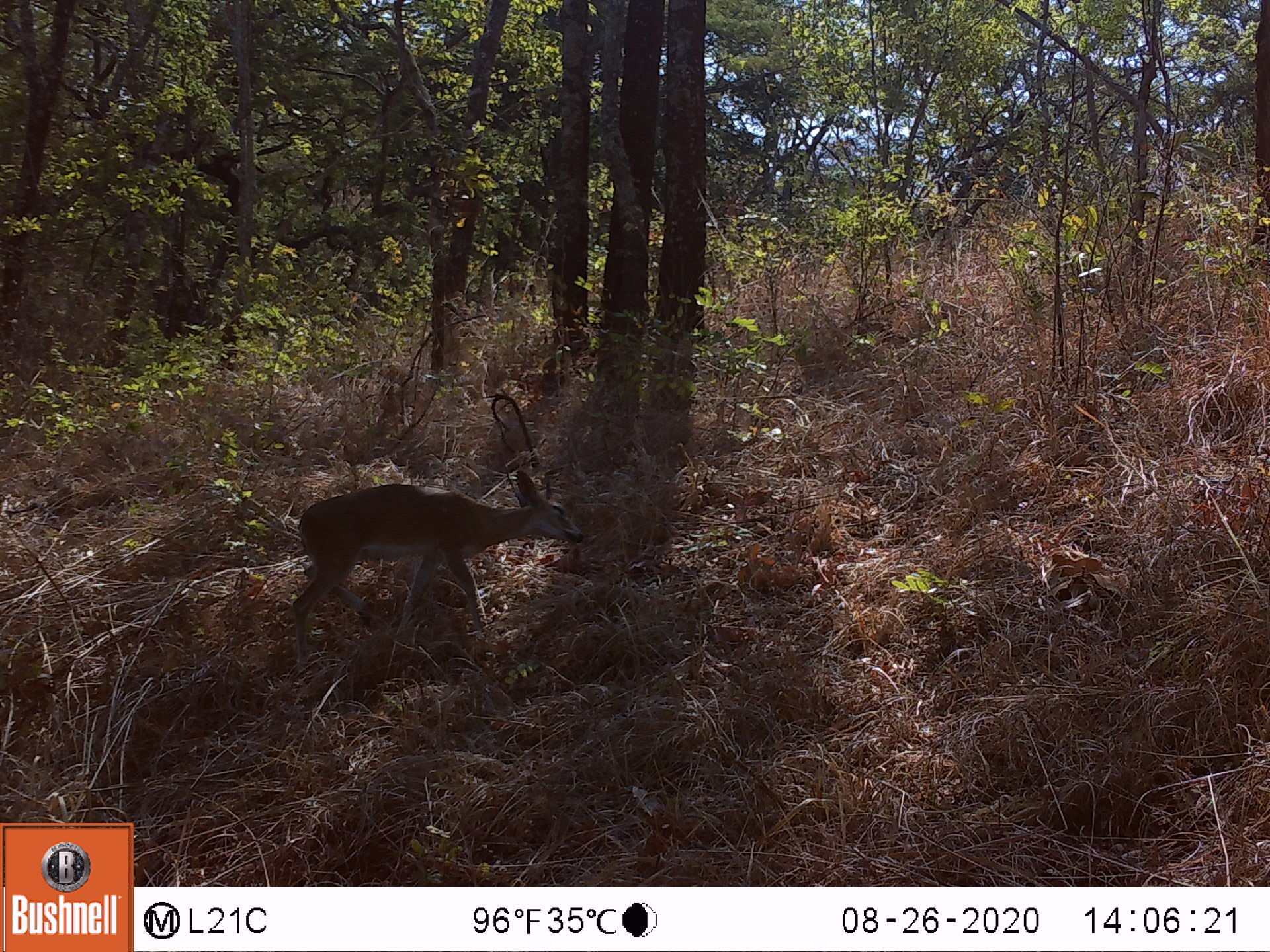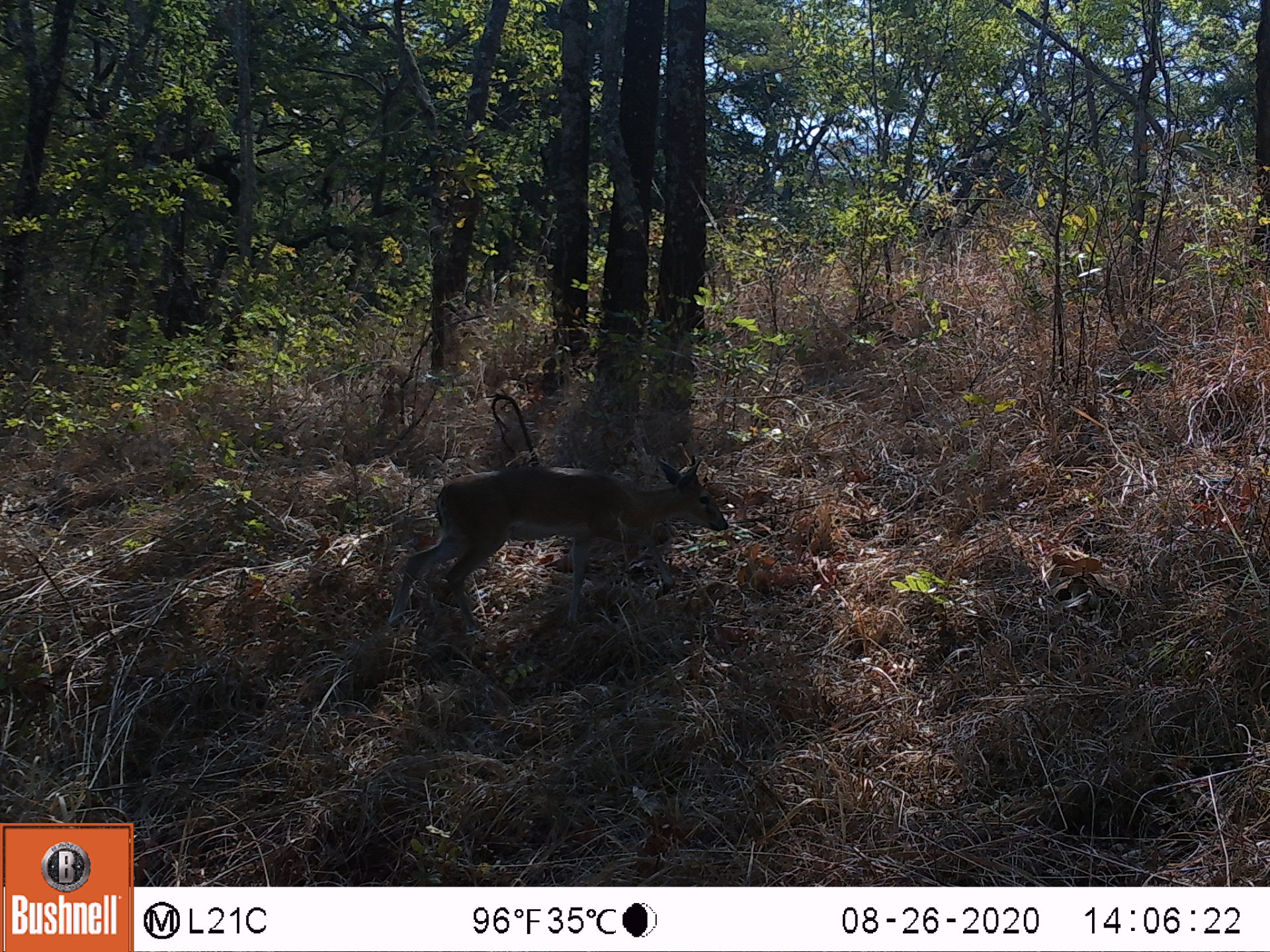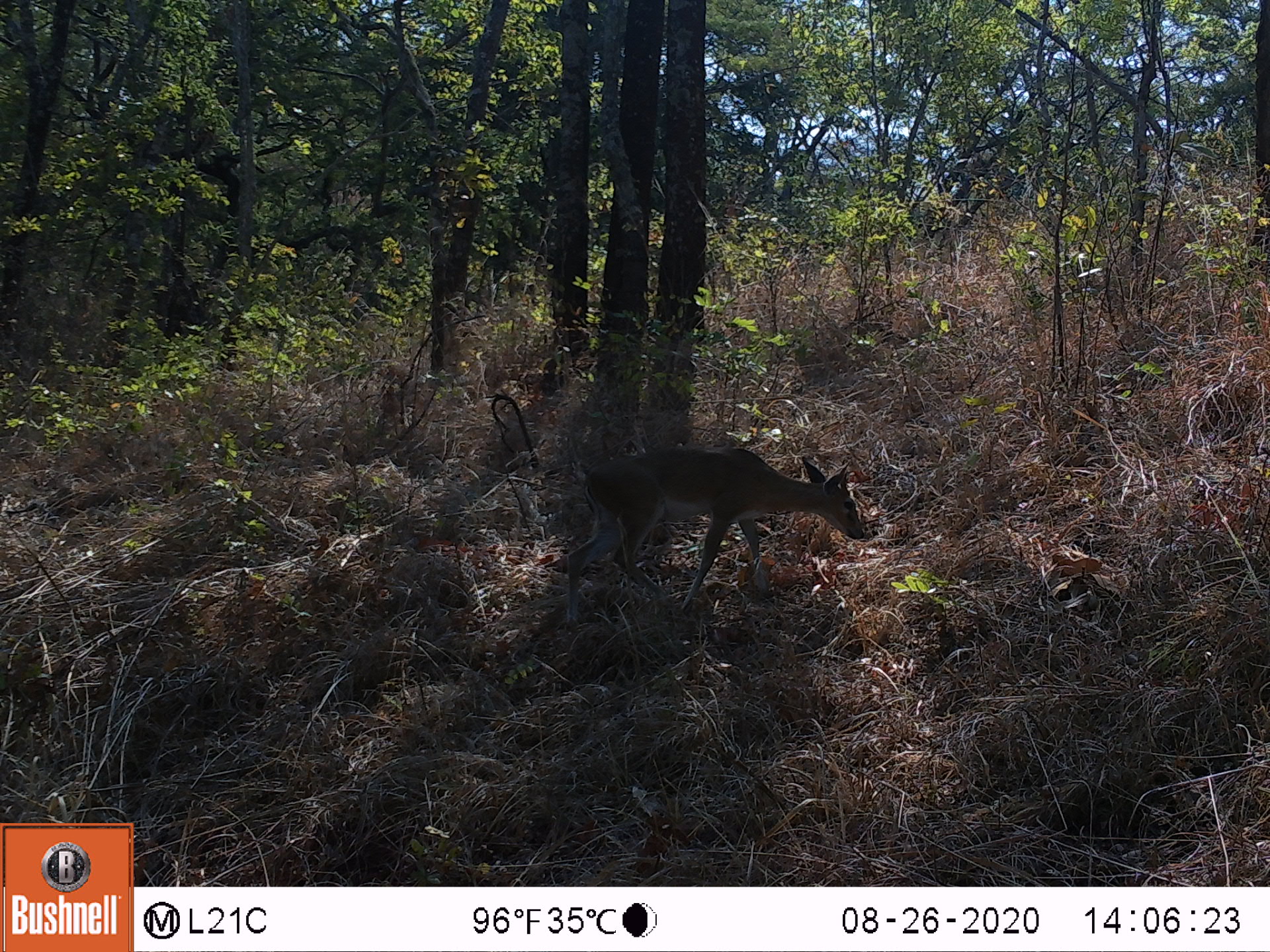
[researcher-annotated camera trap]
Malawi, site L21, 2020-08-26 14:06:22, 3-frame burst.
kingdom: Animalia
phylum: Chordata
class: Mammalia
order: Artiodactyla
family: Bovidae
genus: Sylvicapra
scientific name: Sylvicapra grimmia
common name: common duiker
Common duiker (Sylvicapra grimmia), count 1.